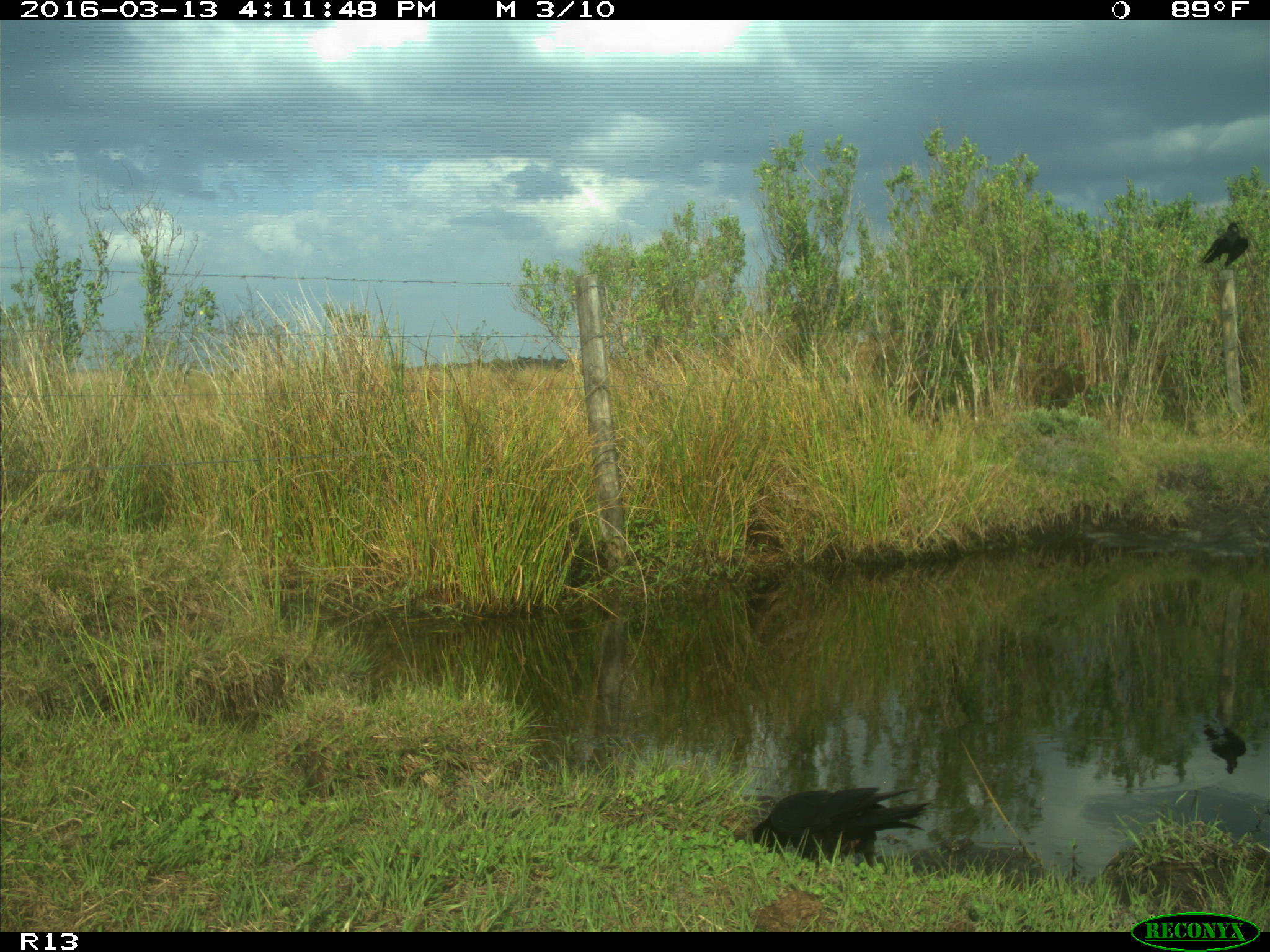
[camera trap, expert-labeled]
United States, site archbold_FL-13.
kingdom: Animalia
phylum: Chordata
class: Aves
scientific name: Aves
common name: birds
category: unidentified bird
Unidentified bird (birds) (Aves).